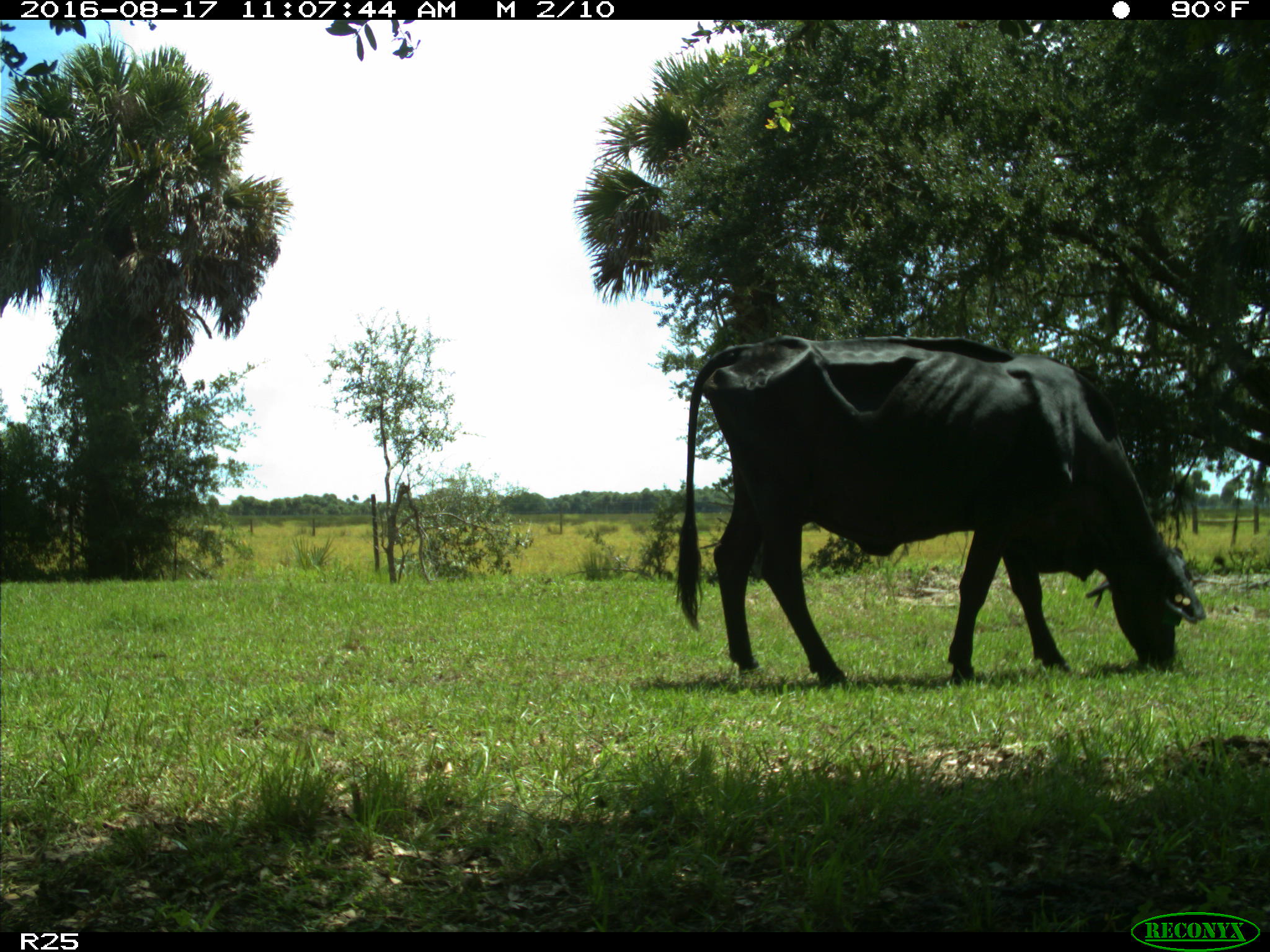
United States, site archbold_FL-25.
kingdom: Animalia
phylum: Chordata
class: Mammalia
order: Artiodactyla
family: Bovidae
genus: Bos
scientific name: Bos taurus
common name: domestic cow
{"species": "Bos taurus (domestic cow)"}